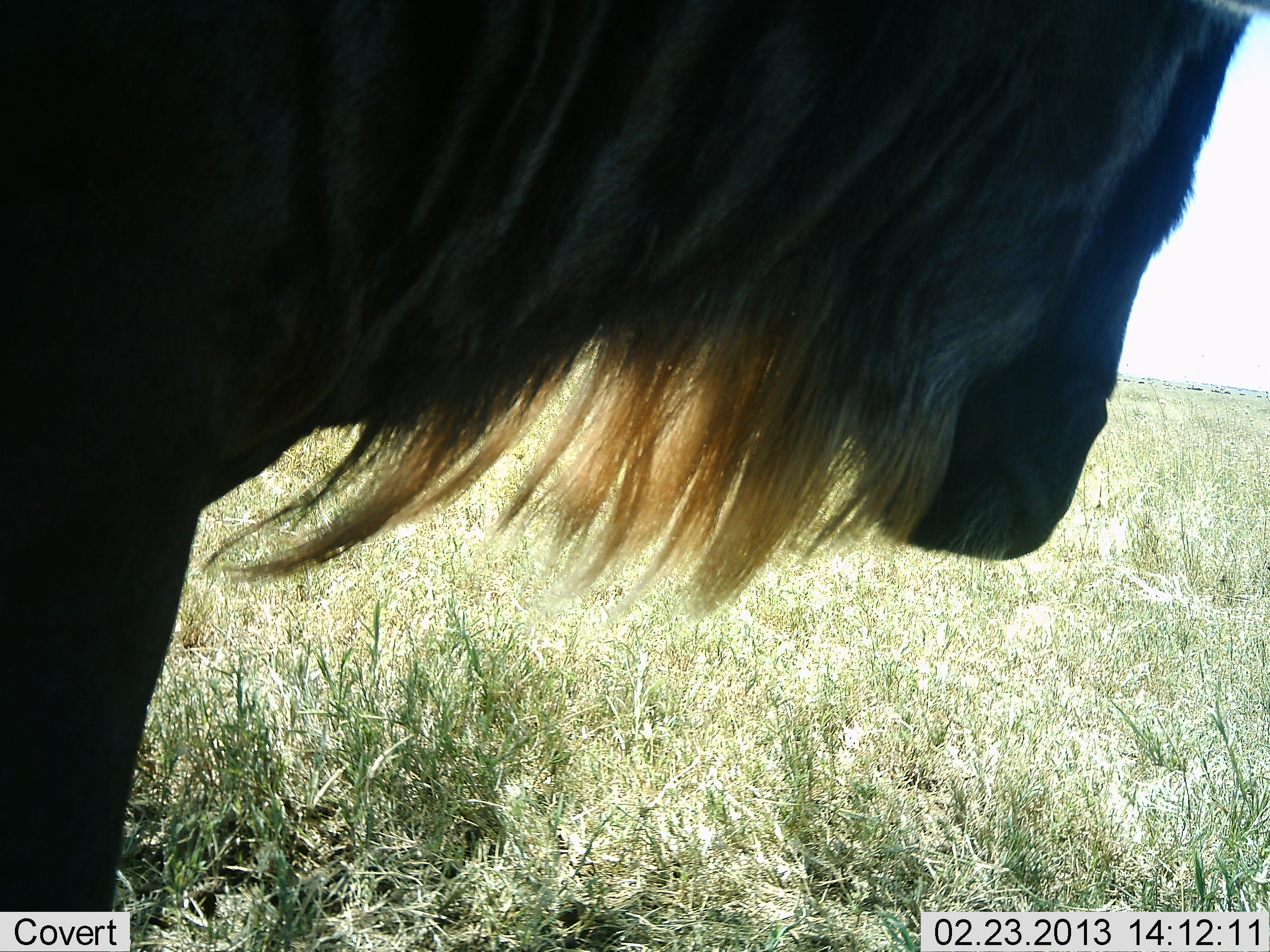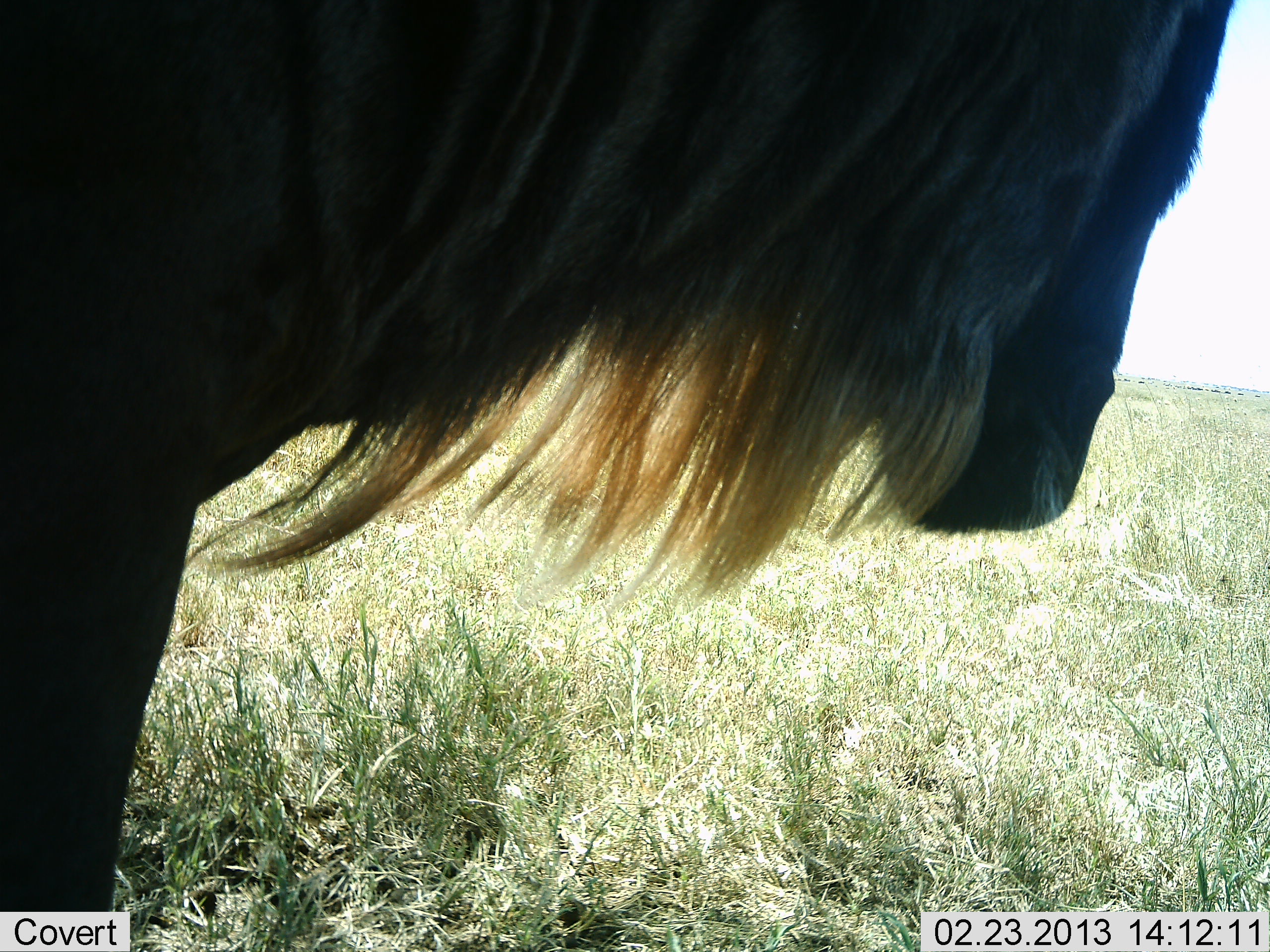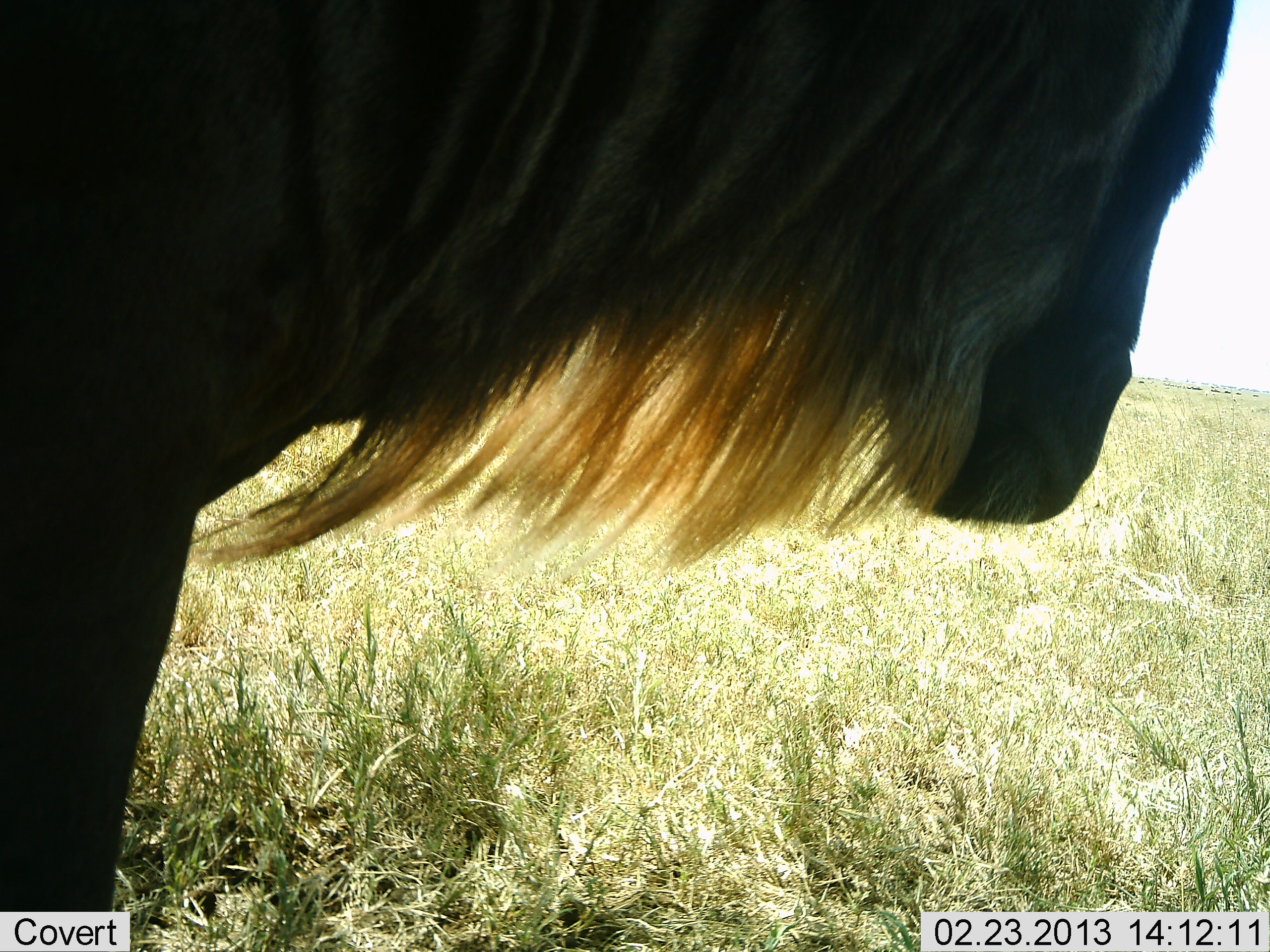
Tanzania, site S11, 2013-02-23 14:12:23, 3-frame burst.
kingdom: Animalia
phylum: Chordata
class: Mammalia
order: Artiodactyla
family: Bovidae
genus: Connochaetes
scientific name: Connochaetes taurinus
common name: blue wildebeest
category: wildebeest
Wildebeest (blue wildebeest) (Connochaetes taurinus), count 1. Behavior (volunteer vote fractions): standing 94%, resting 0%, moving 11%, interacting 0%. Young present (vote fraction): 0%. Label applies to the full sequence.